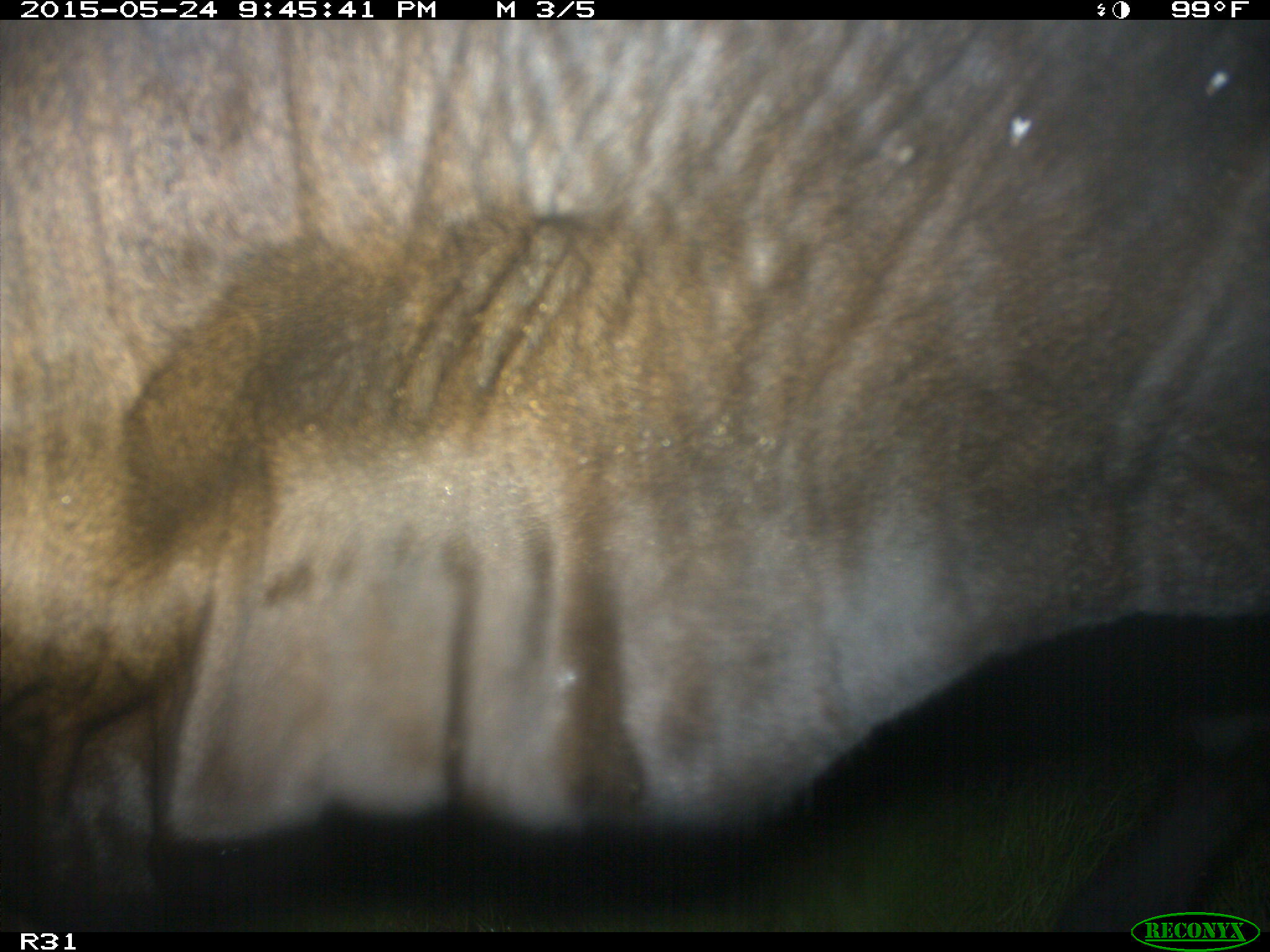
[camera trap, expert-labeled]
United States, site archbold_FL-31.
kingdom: Animalia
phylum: Chordata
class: Mammalia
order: Artiodactyla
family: Bovidae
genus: Bos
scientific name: Bos taurus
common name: domestic cow